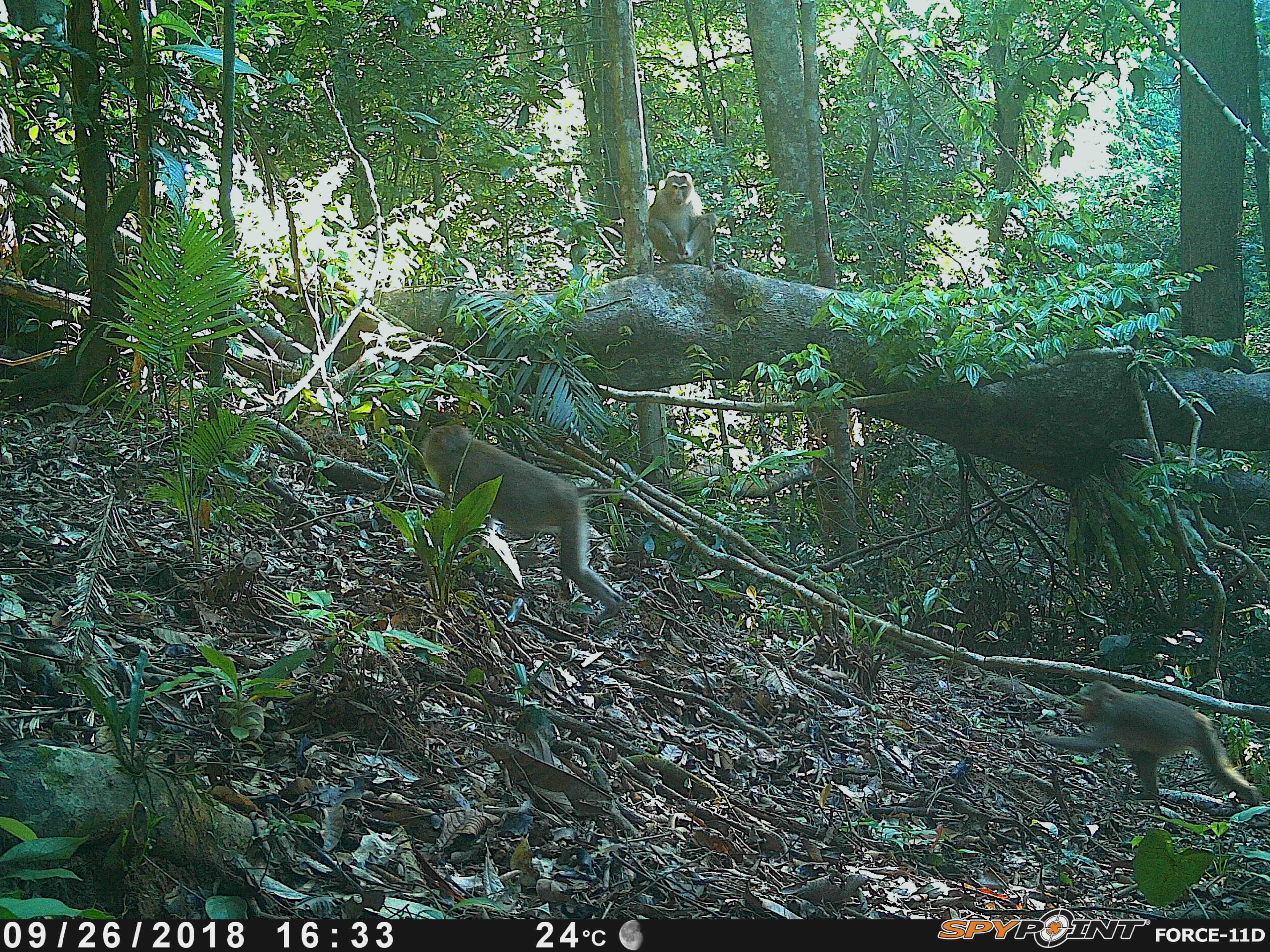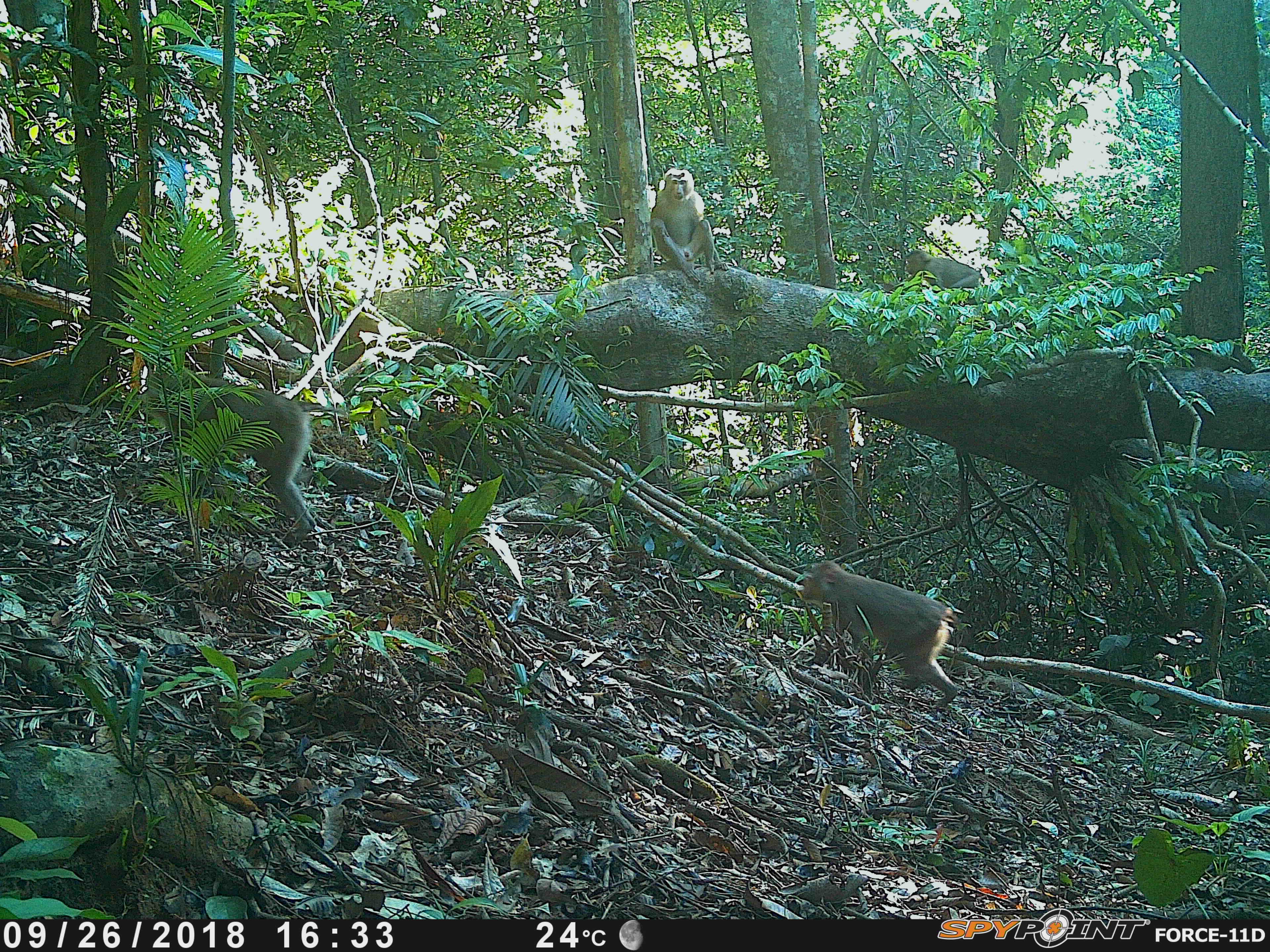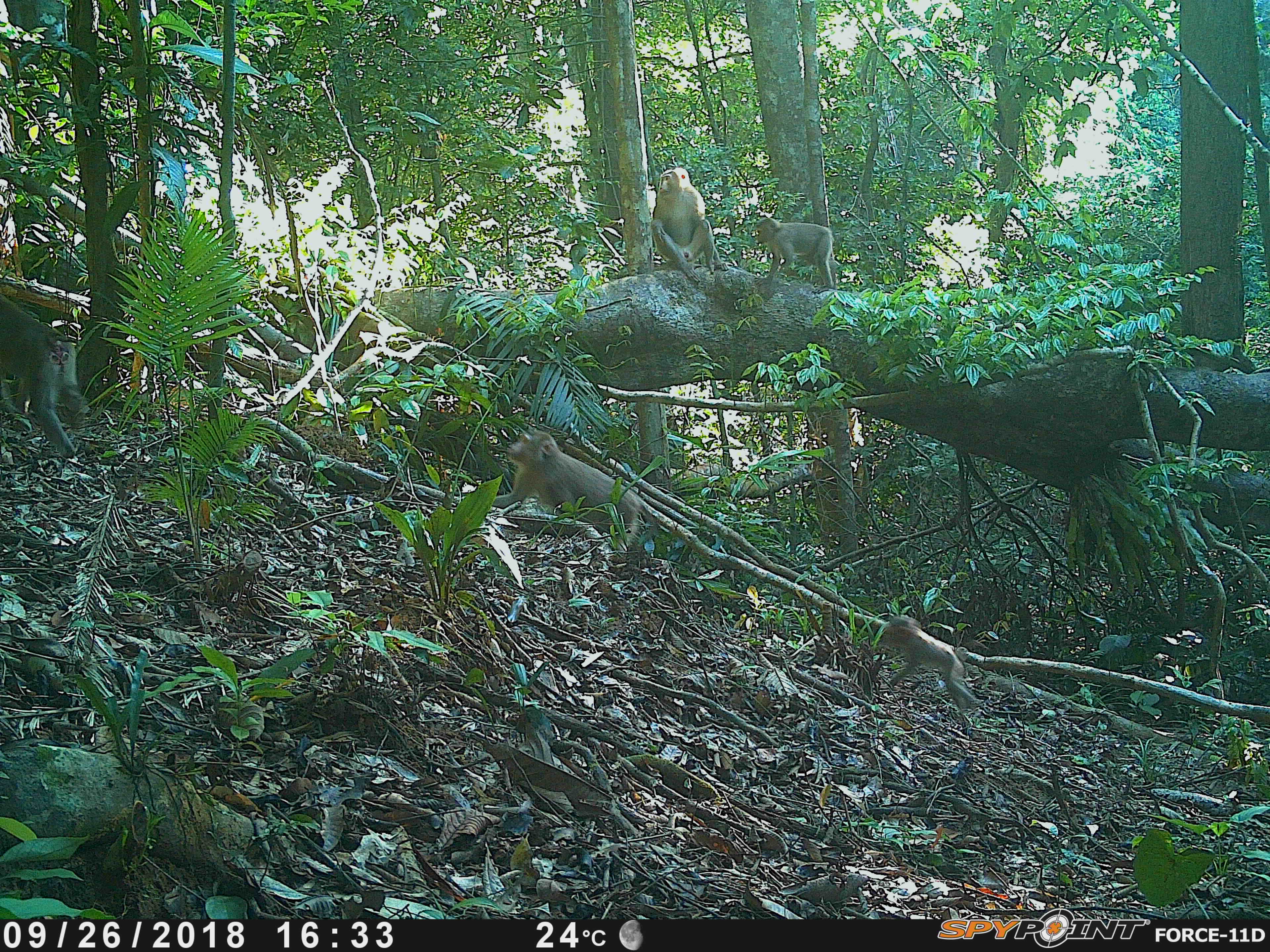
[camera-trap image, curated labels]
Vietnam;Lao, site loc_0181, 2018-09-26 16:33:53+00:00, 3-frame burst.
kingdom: Animalia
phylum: Chordata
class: Mammalia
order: Primates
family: Cercopithecidae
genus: Macaca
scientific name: Macaca nemestrina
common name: pig-tailed macaque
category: pig tailed macaque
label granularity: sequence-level